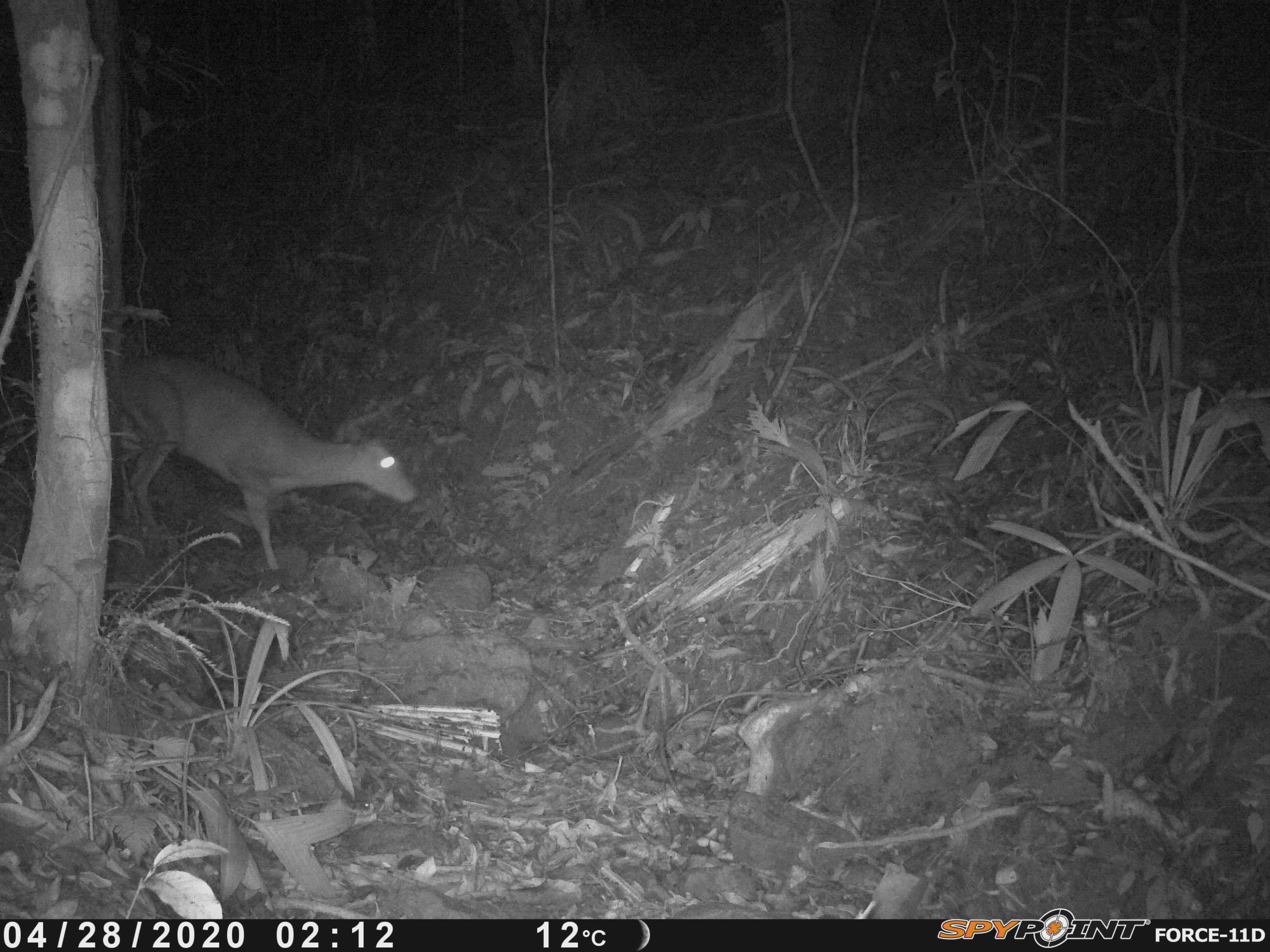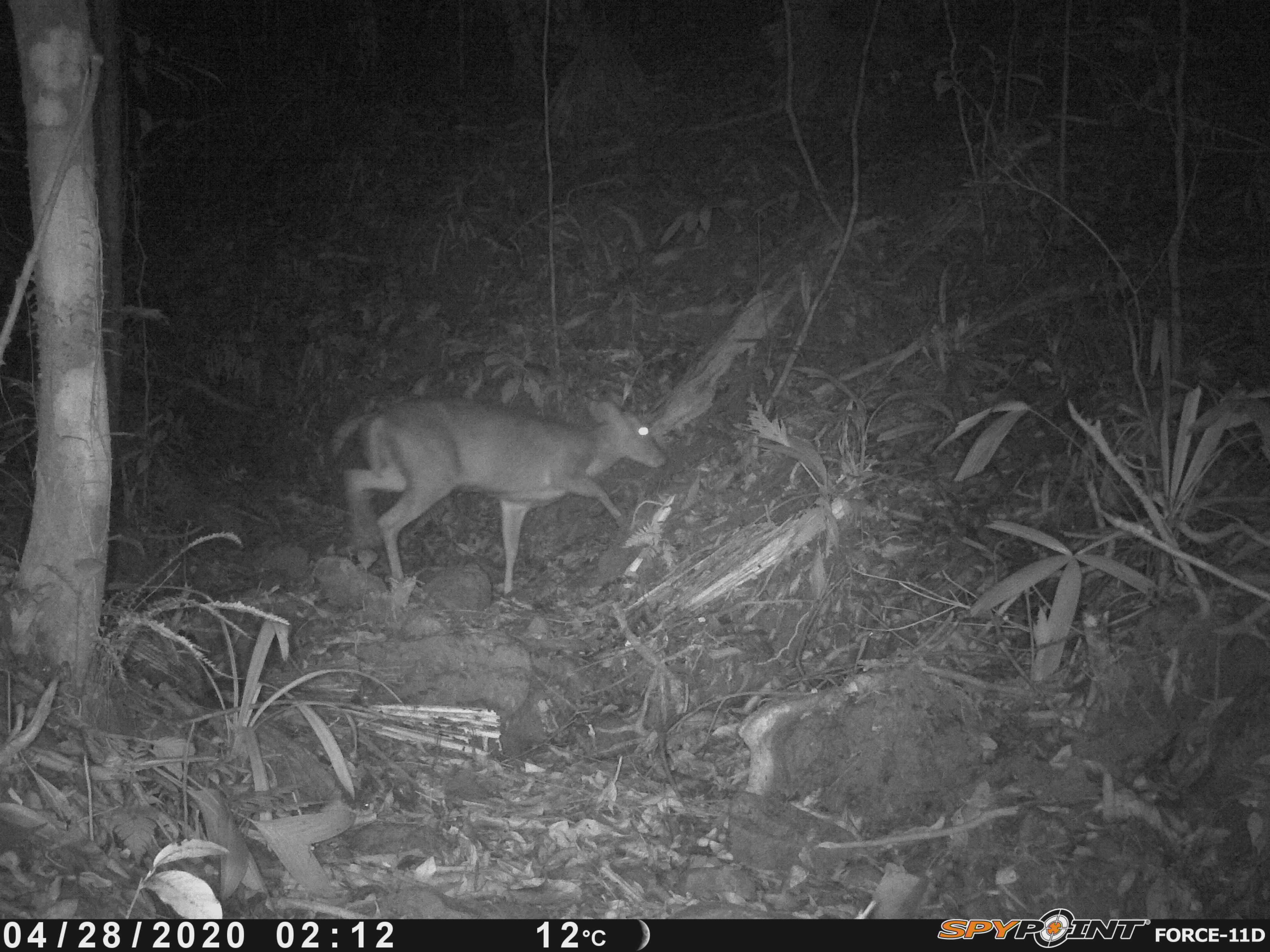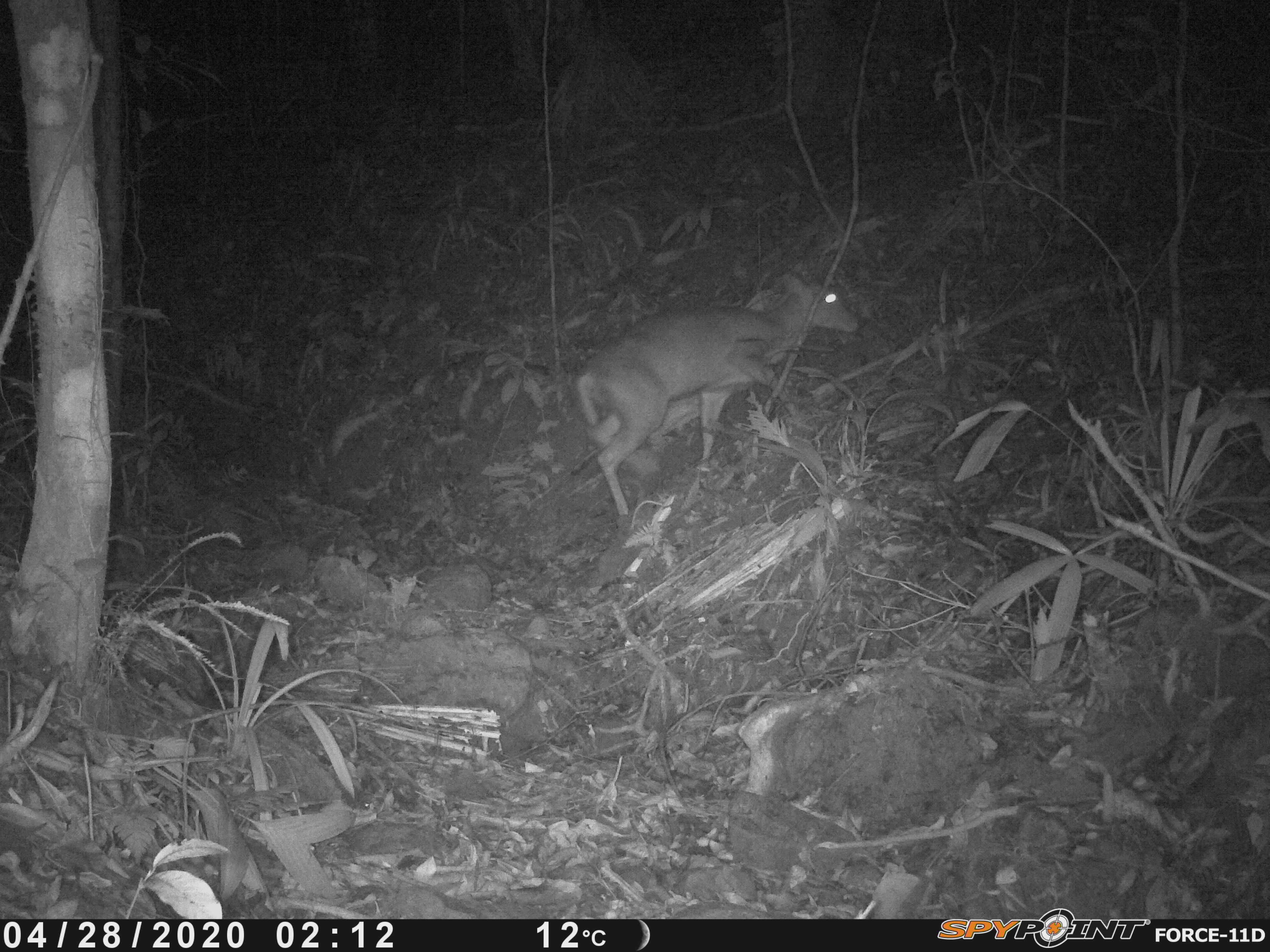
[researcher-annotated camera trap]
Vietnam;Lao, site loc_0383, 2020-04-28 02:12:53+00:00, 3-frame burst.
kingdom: Animalia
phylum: Chordata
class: Mammalia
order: Artiodactyla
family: Cervidae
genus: Muntiacus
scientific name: Muntiacus rooseveltorum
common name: roosevelt's muntjac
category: roosevelts muntjac group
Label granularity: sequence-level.